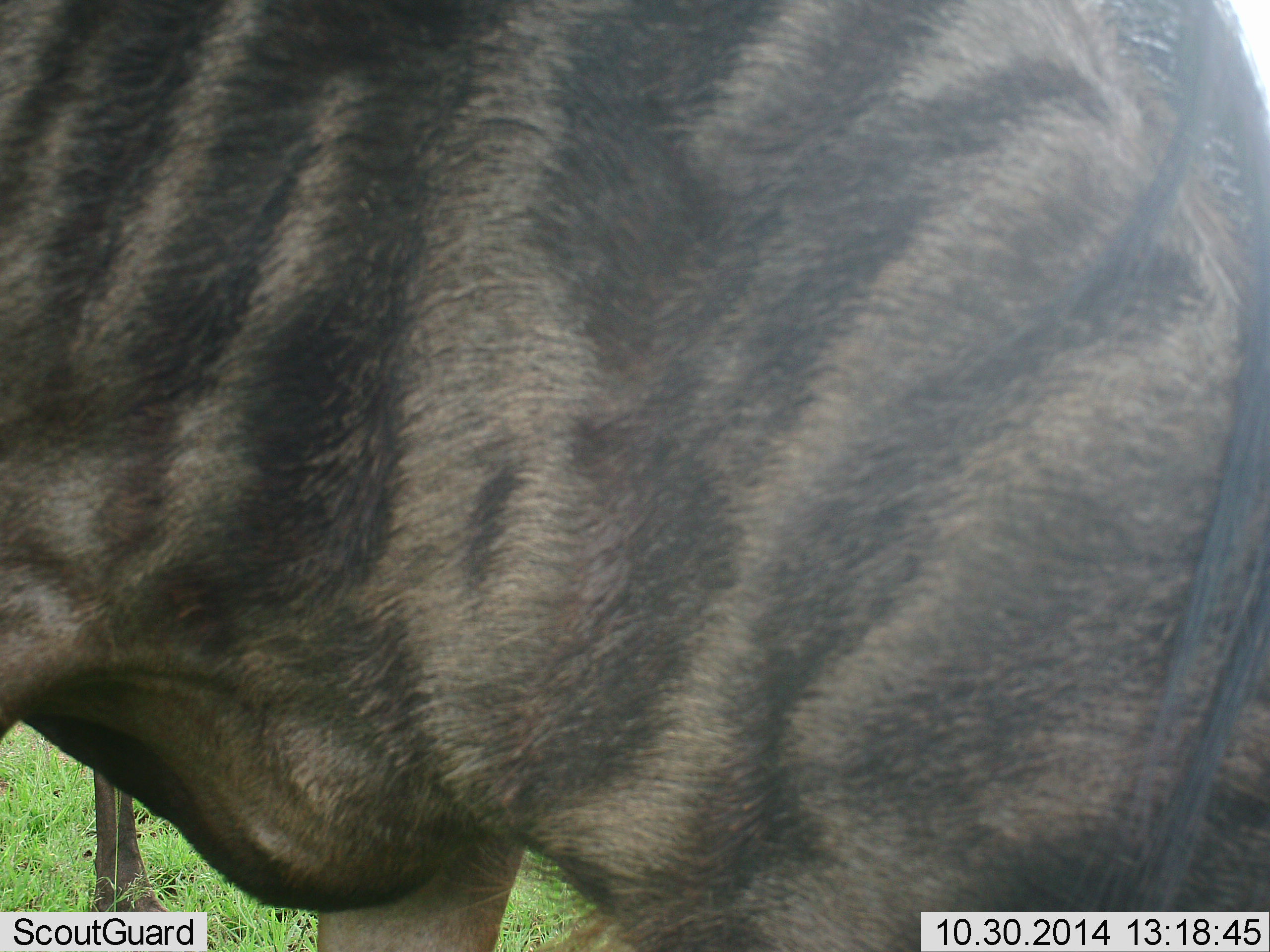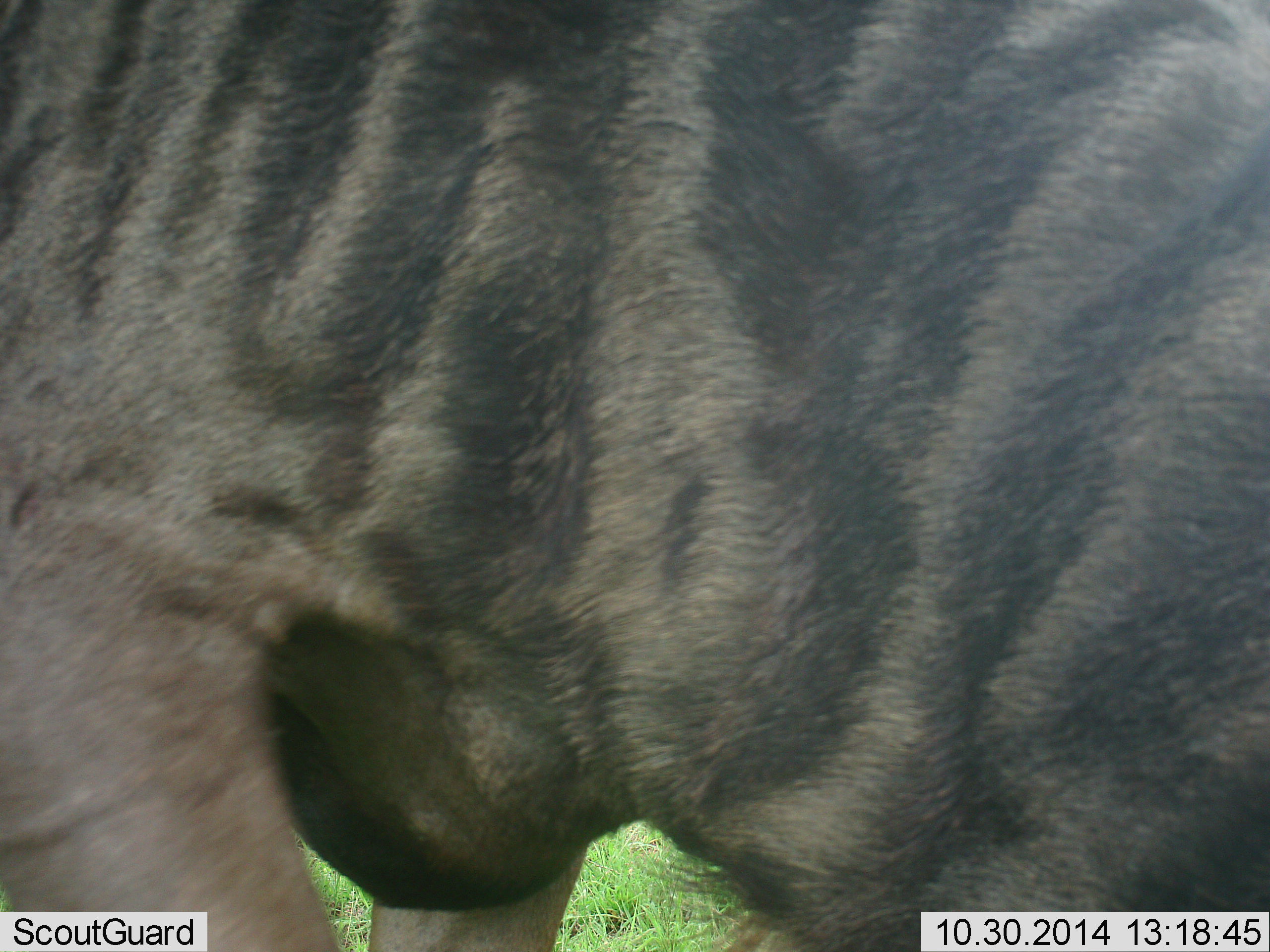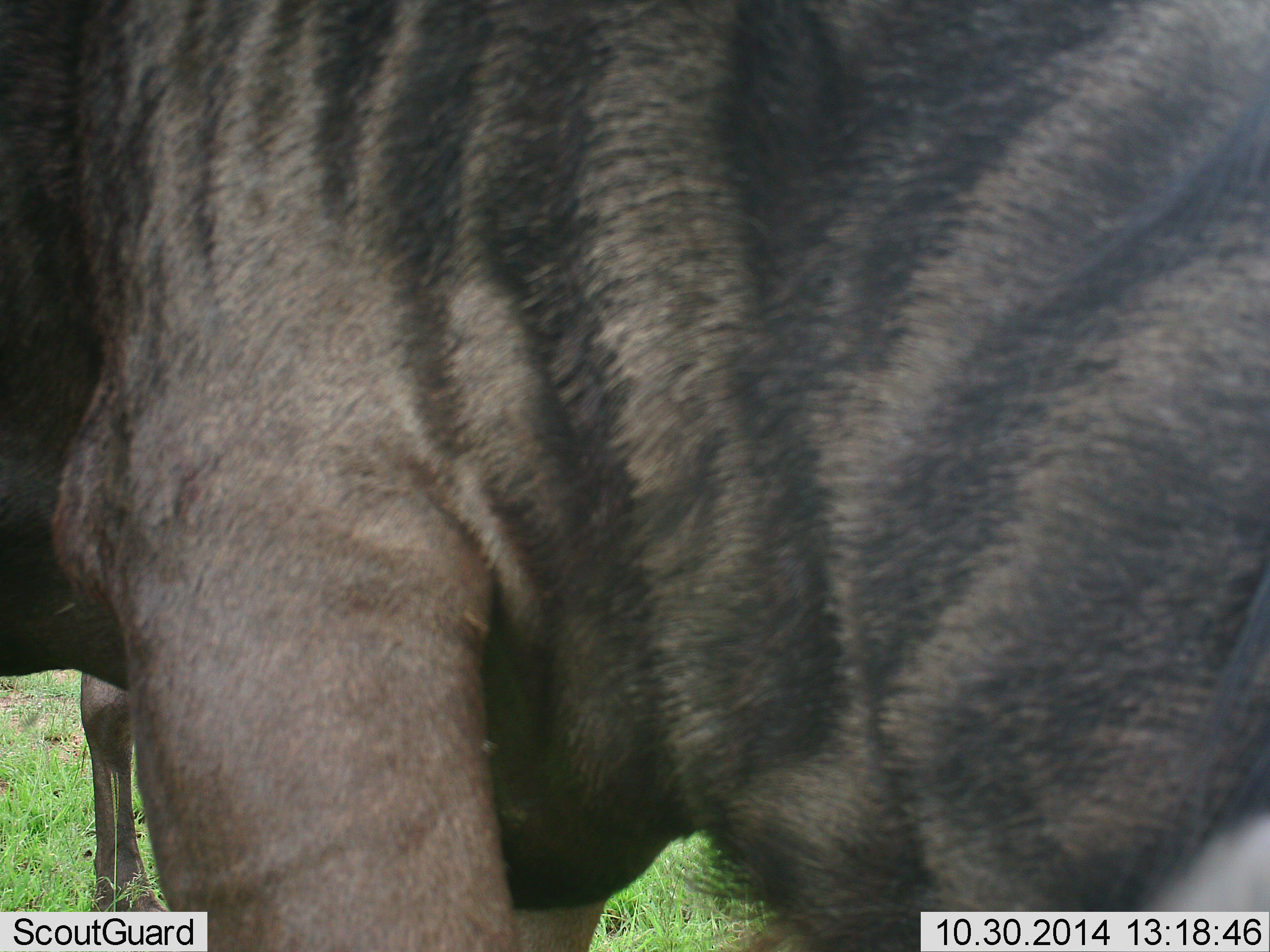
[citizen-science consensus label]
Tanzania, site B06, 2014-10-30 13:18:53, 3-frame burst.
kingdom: Animalia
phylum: Chordata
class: Mammalia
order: Artiodactyla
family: Bovidae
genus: Connochaetes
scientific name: Connochaetes taurinus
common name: blue wildebeest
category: wildebeest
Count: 2.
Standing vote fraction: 80%.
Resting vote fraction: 0%.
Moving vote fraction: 30%.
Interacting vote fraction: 0%.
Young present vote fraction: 0%.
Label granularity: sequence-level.